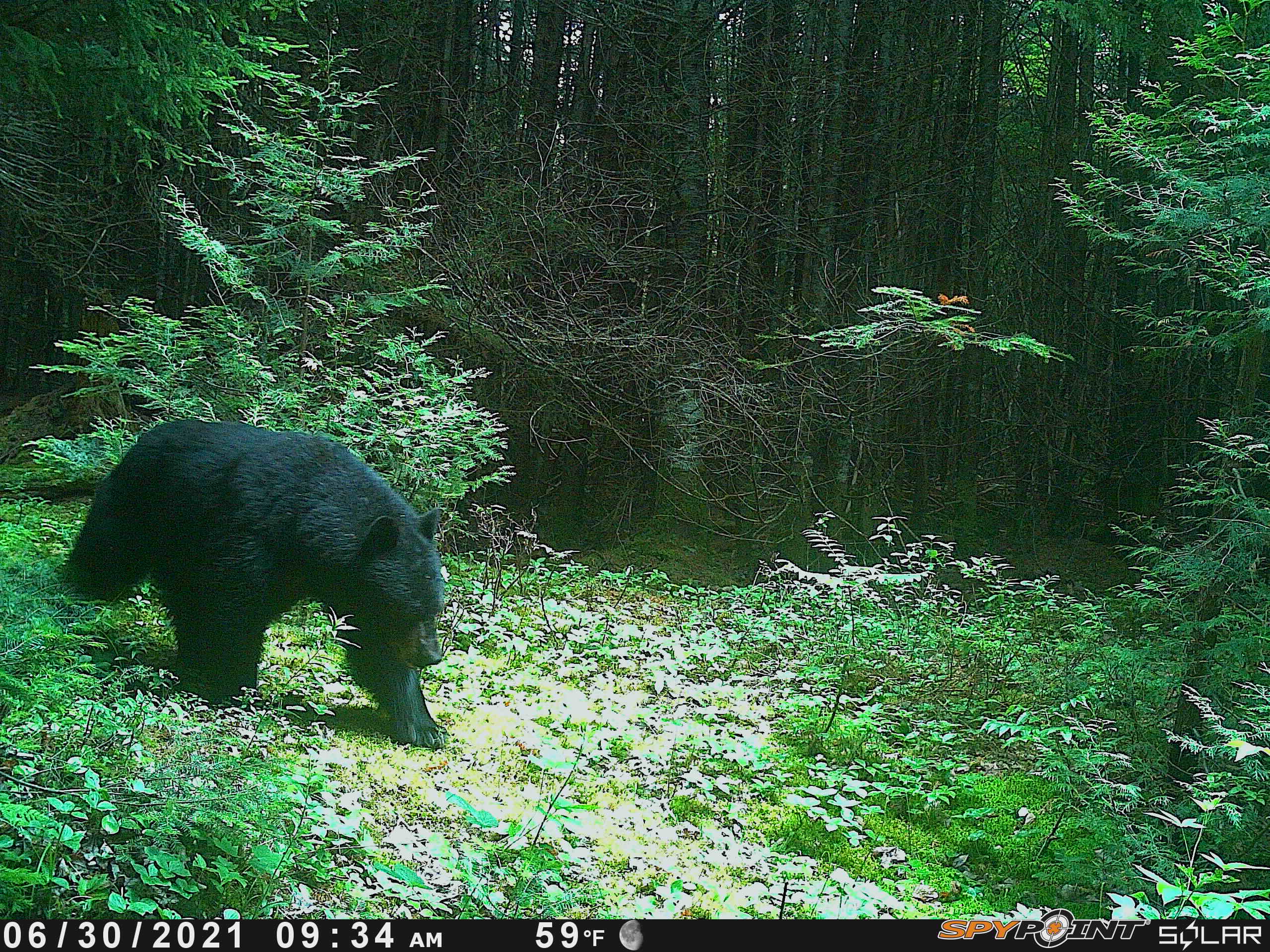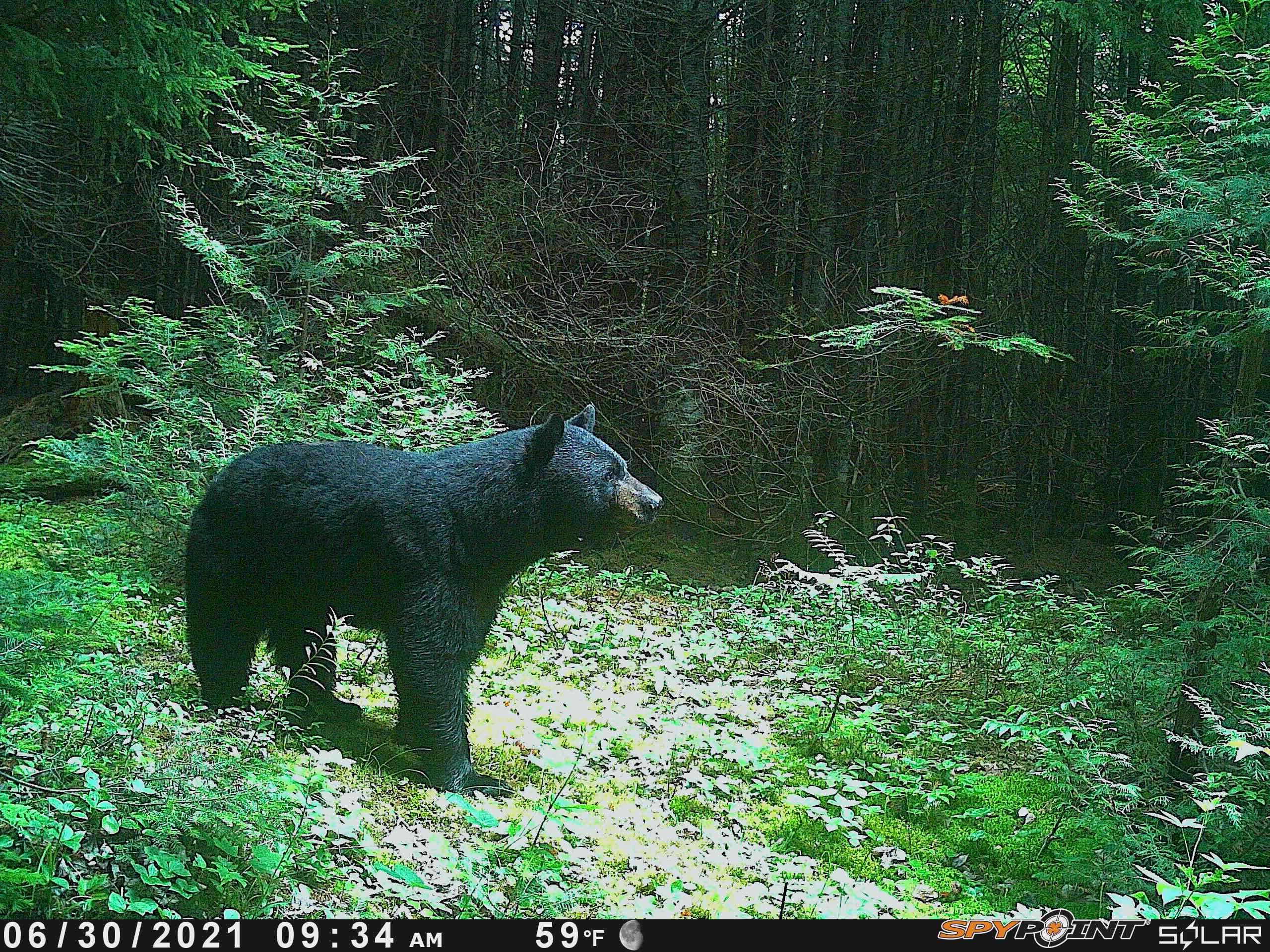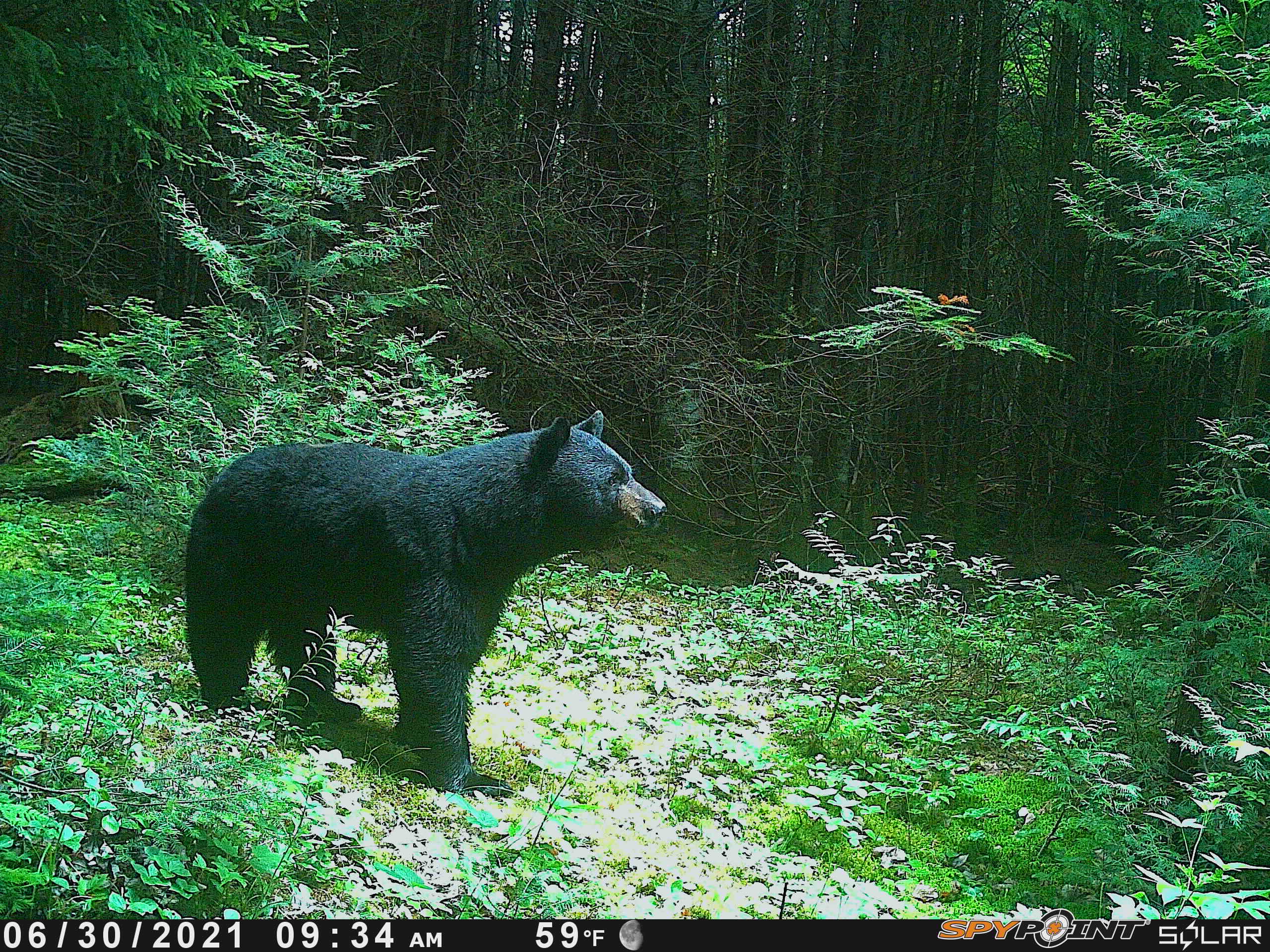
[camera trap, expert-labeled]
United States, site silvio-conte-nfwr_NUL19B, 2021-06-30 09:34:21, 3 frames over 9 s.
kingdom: Animalia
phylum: Chordata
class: Mammalia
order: Carnivora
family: Ursidae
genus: Ursus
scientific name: Ursus americanus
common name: black bear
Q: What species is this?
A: Black bear (Ursus americanus).